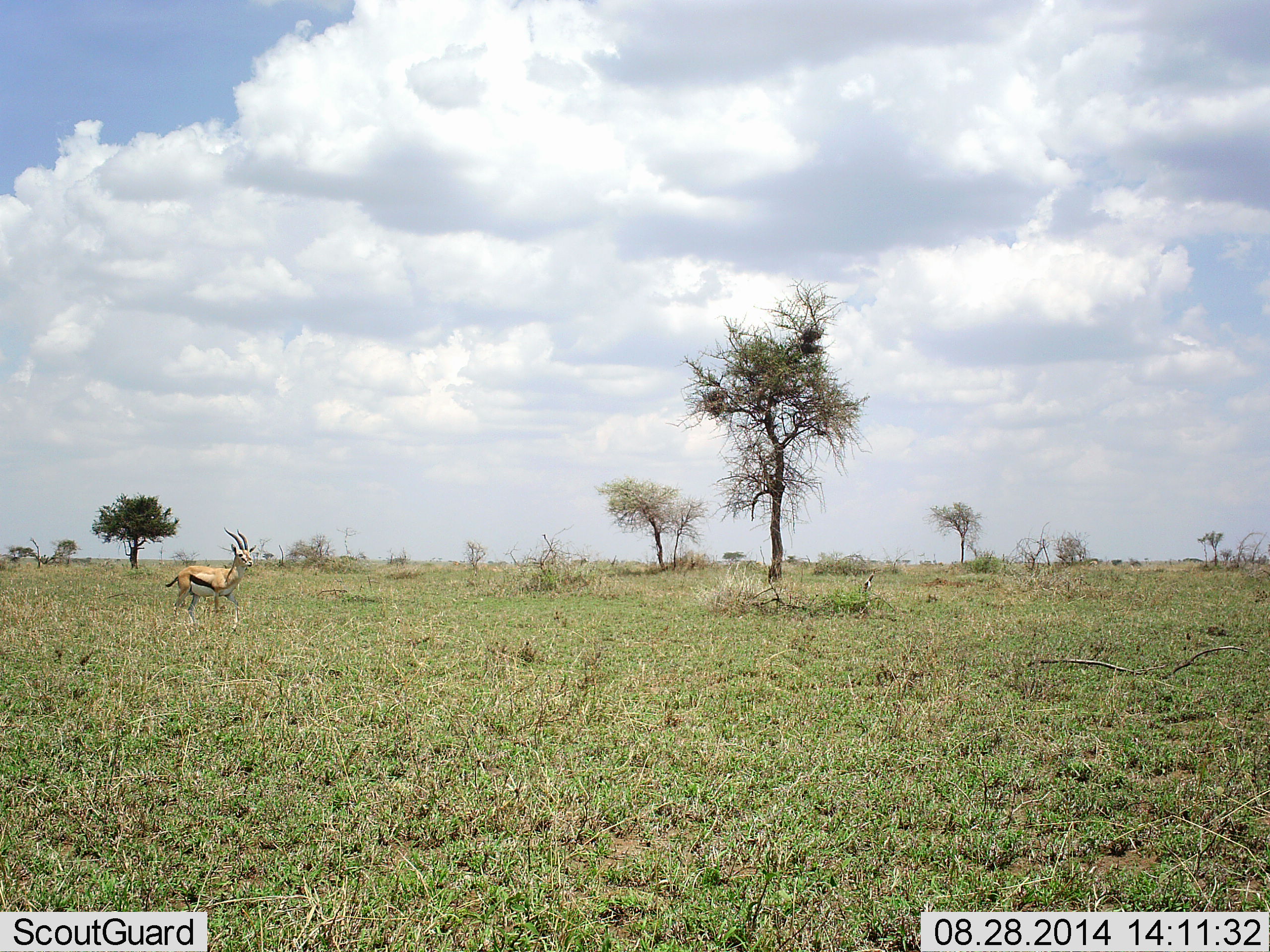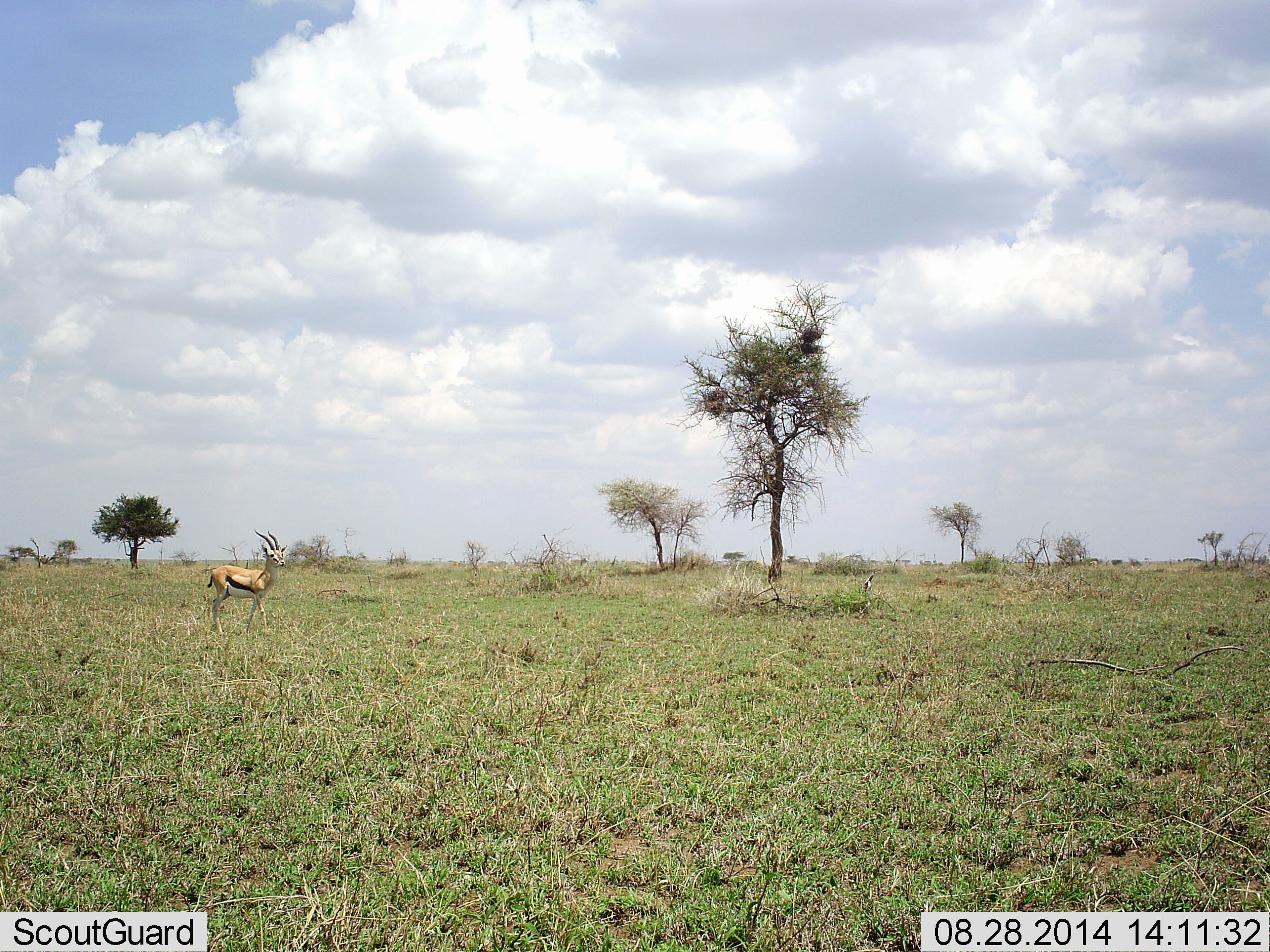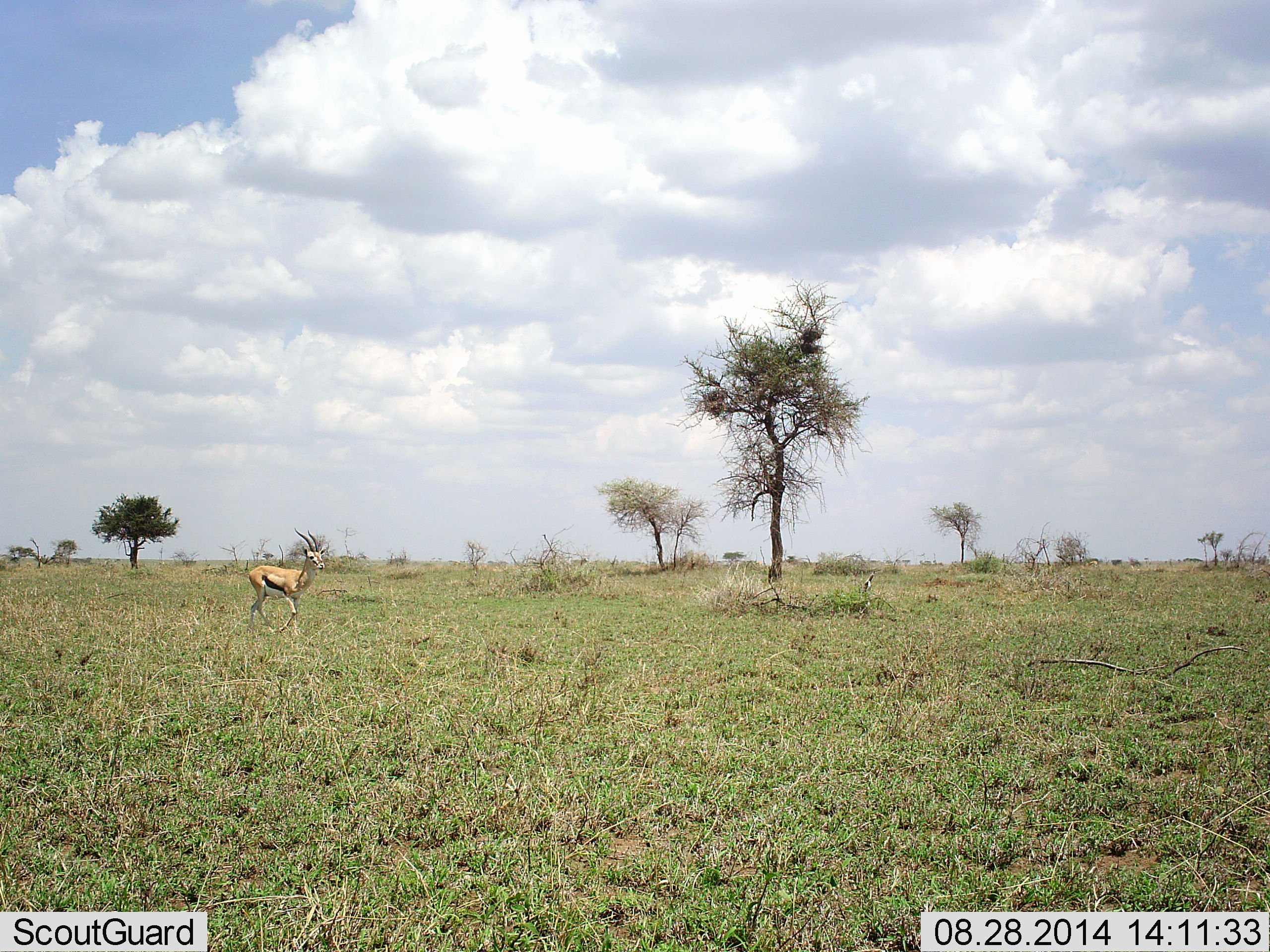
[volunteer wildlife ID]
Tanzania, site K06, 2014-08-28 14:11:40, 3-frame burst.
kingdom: Animalia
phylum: Chordata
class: Mammalia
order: Artiodactyla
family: Bovidae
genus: Eudorcas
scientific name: Eudorcas thomsonii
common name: thomson's gazelle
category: gazellethomsons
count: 1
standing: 20%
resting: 0%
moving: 80%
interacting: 0%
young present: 0%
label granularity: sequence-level